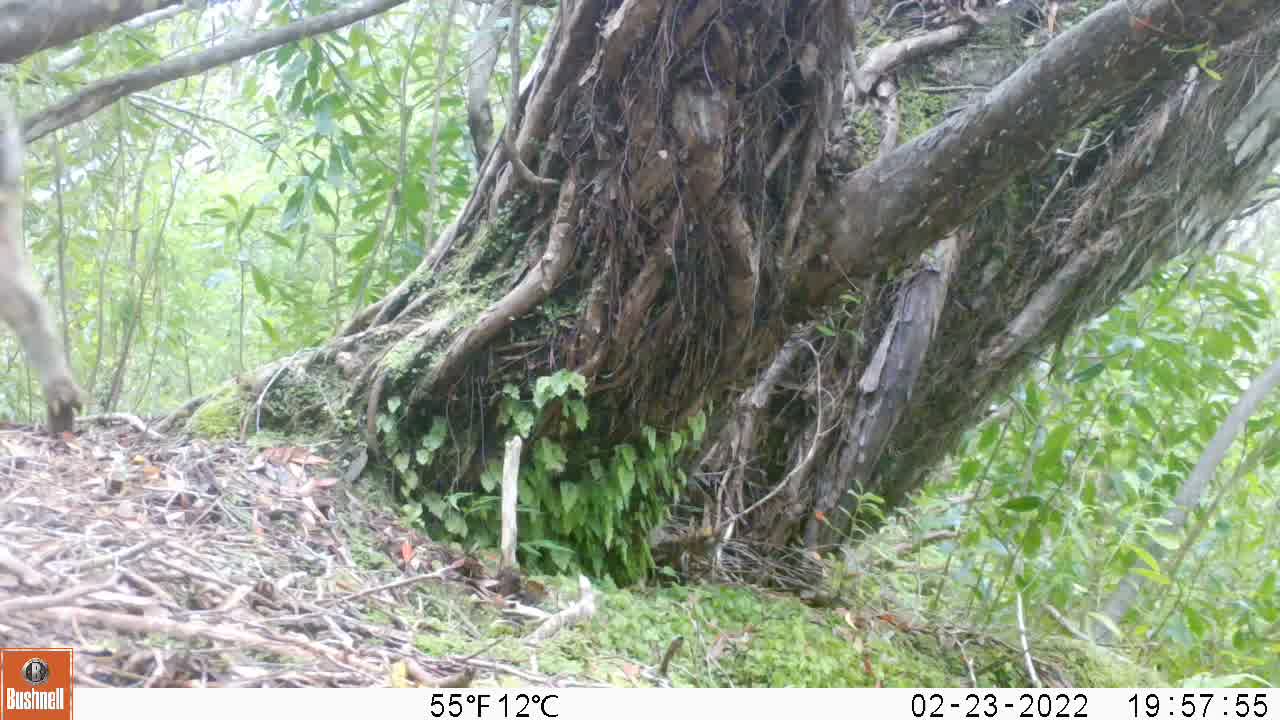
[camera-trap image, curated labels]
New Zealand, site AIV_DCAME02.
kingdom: Animalia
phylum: Chordata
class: Mammalia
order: Artiodactyla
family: Suidae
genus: Sus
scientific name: Sus scrofa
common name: pig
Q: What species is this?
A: Pig (Sus scrofa).